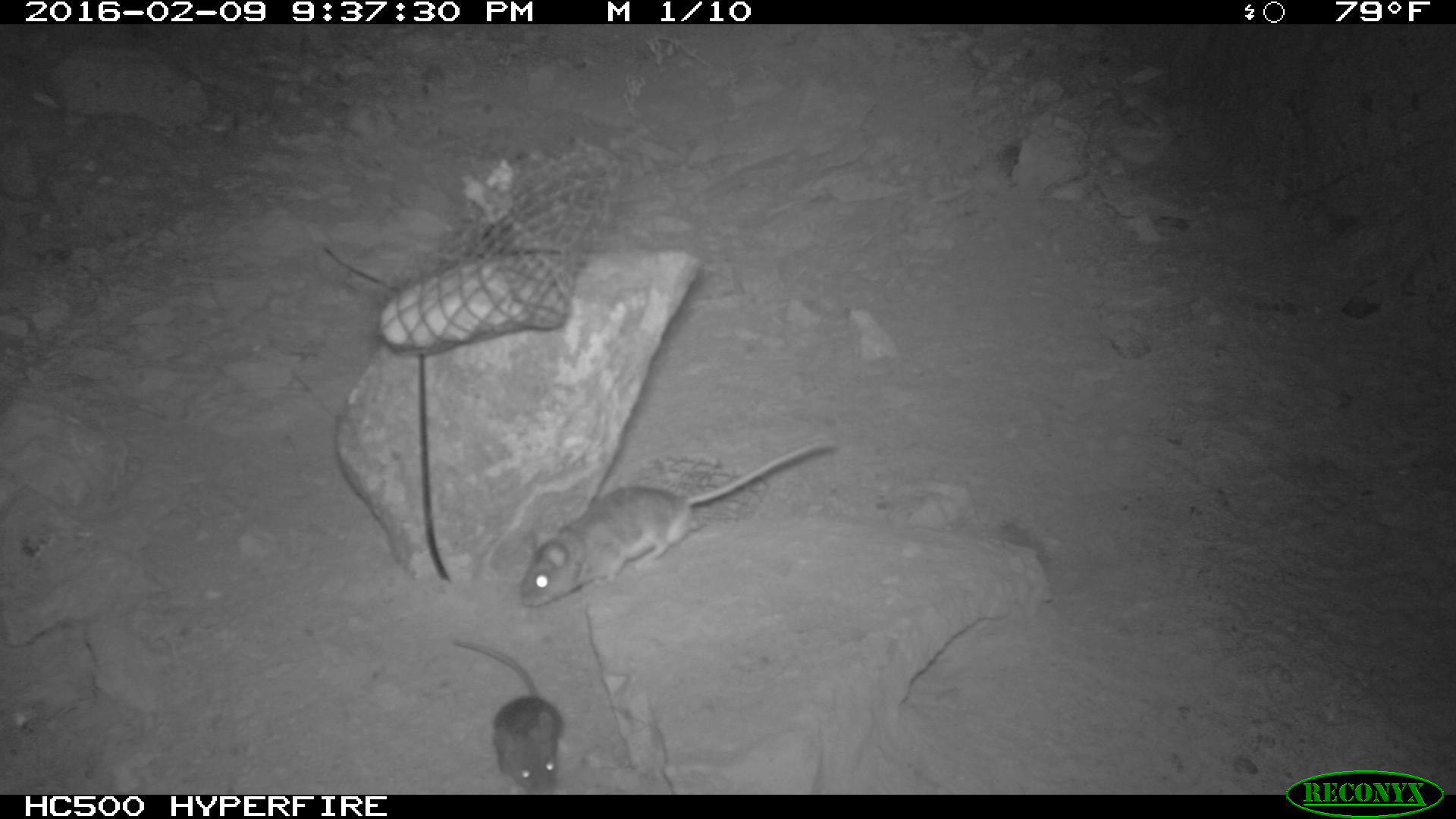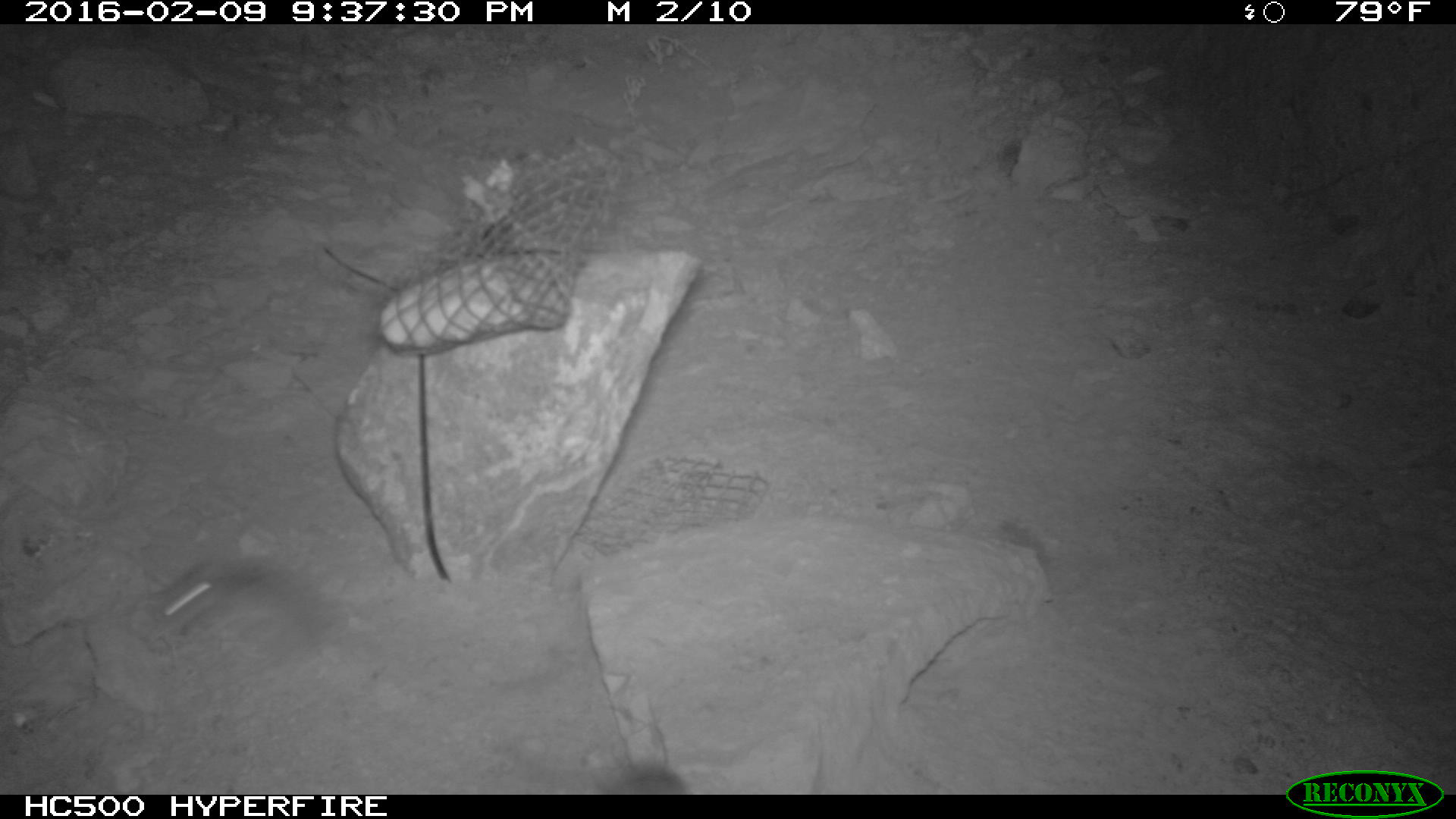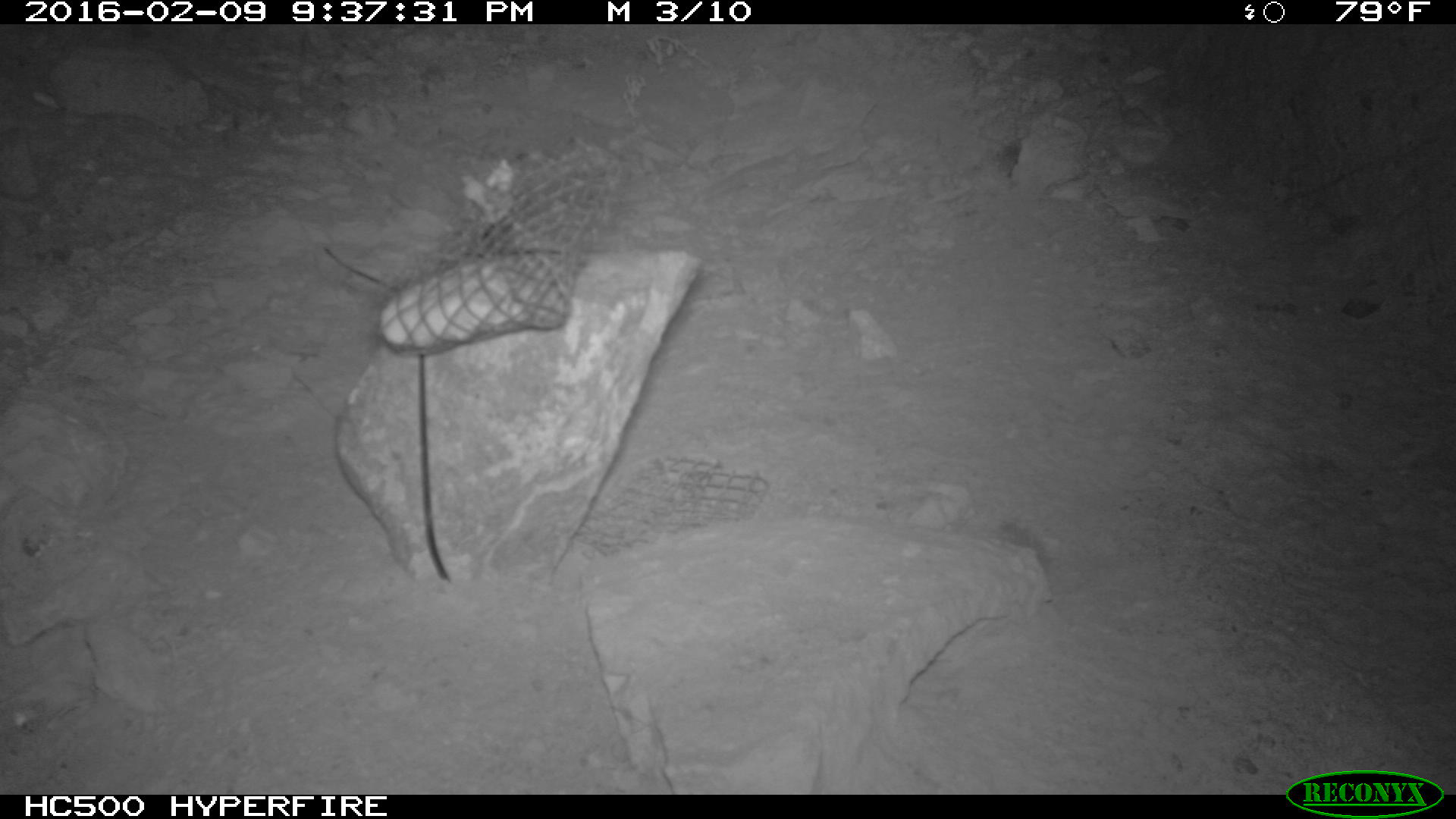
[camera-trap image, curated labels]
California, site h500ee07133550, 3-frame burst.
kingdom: Animalia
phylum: Chordata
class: Mammalia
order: Rodentia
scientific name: Rodentia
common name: rodent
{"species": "rodent (Rodentia)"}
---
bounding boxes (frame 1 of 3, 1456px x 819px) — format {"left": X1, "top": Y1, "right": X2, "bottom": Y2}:
rodent: {"left": 515, "top": 441, "right": 828, "bottom": 604}; {"left": 447, "top": 635, "right": 564, "bottom": 789}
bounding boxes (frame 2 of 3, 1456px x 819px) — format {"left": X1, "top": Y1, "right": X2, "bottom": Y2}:
rodent: {"left": 136, "top": 566, "right": 234, "bottom": 625}